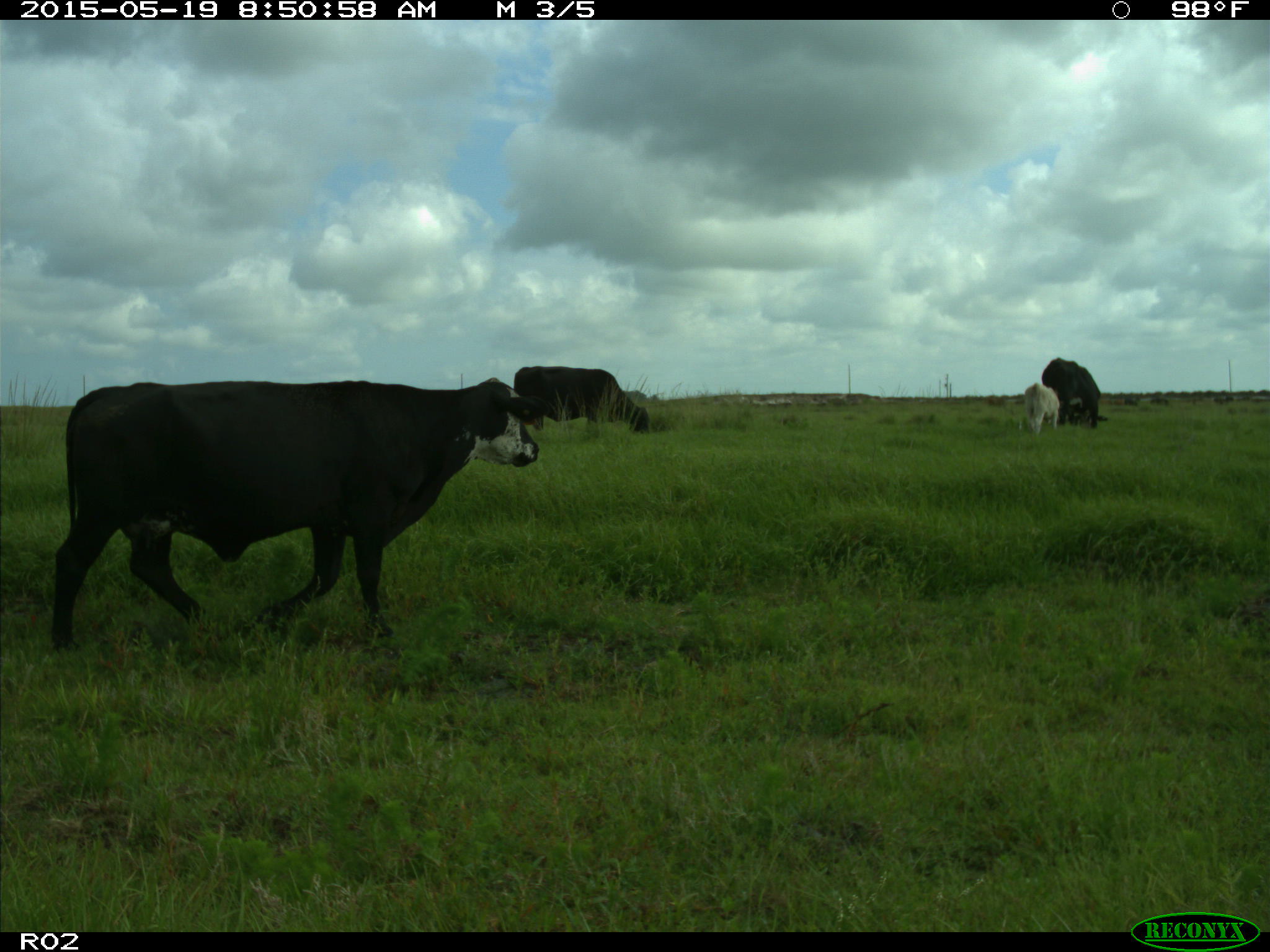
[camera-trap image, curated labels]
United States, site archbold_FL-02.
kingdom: Animalia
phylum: Chordata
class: Mammalia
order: Artiodactyla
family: Bovidae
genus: Bos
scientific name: Bos taurus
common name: domestic cow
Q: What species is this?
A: Bos taurus (domestic cow).